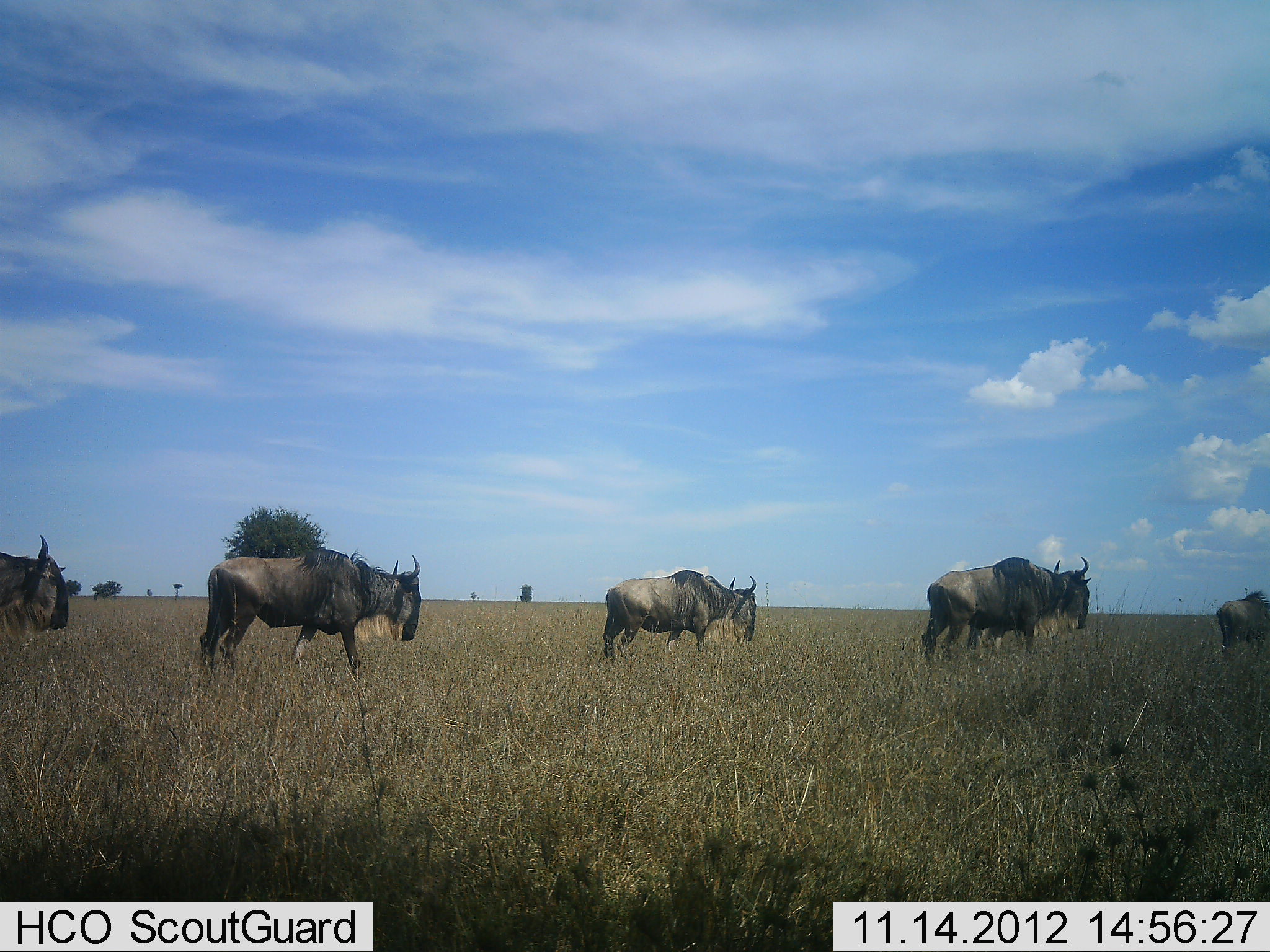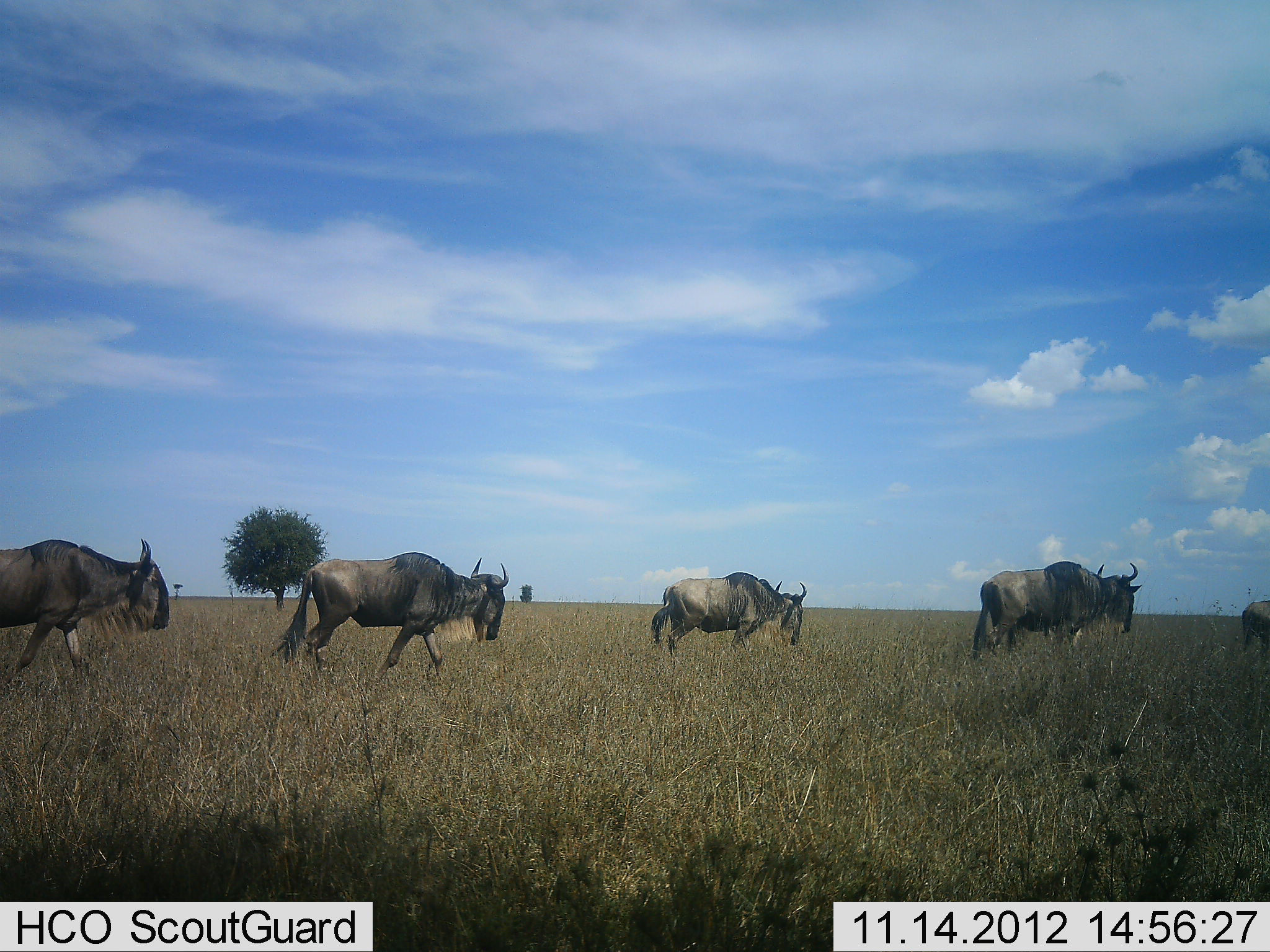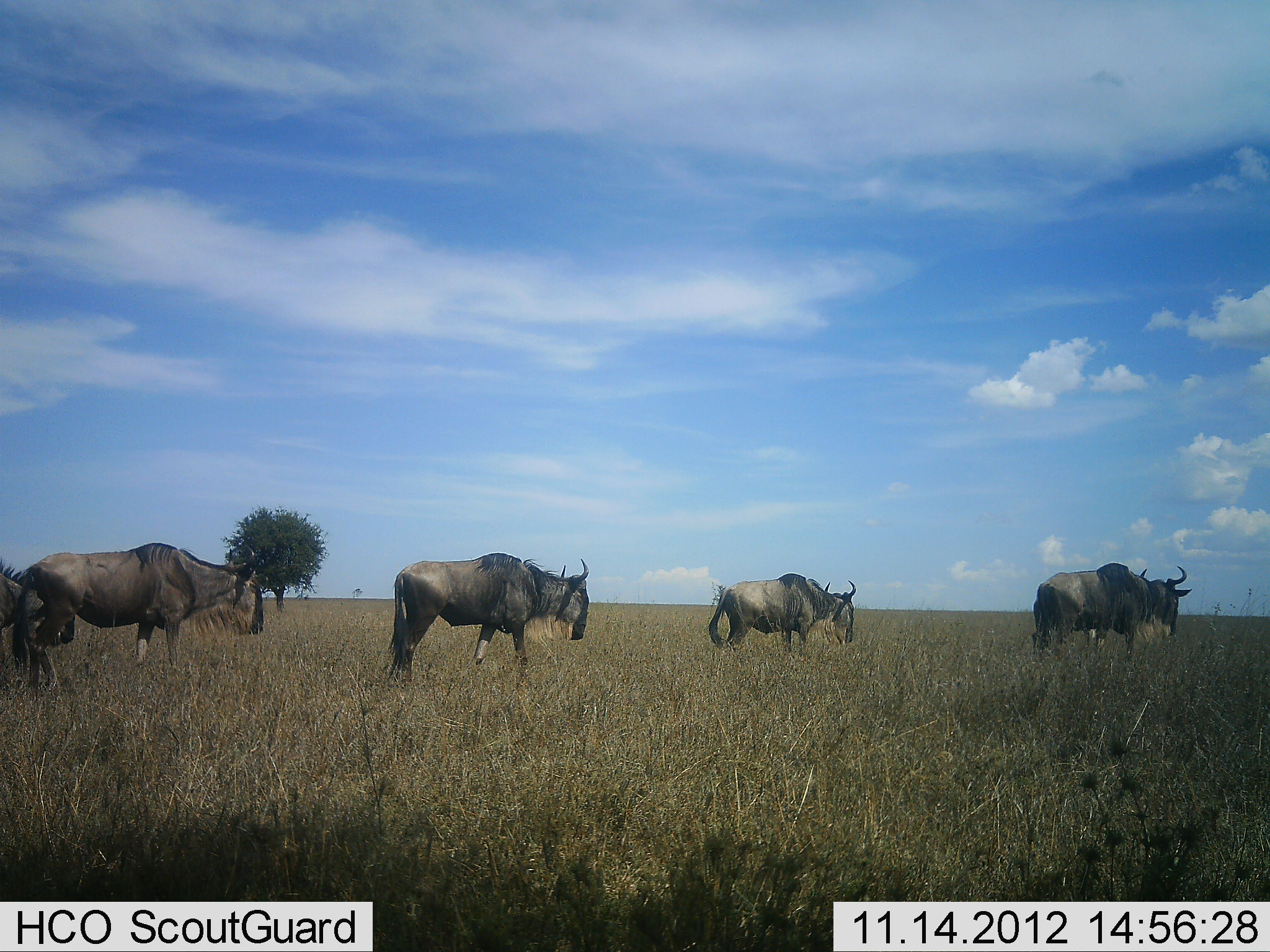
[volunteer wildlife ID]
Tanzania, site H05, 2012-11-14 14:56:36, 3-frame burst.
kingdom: Animalia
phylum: Chordata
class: Mammalia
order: Artiodactyla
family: Bovidae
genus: Connochaetes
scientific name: Connochaetes taurinus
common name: blue wildebeest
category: wildebeest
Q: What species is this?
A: Wildebeest (blue wildebeest) (Connochaetes taurinus).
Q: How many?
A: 6.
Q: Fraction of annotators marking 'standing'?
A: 0%.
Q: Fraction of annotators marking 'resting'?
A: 0%.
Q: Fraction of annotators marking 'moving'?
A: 100%.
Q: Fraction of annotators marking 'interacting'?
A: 0%.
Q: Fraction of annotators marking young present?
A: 0%.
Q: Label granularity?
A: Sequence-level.